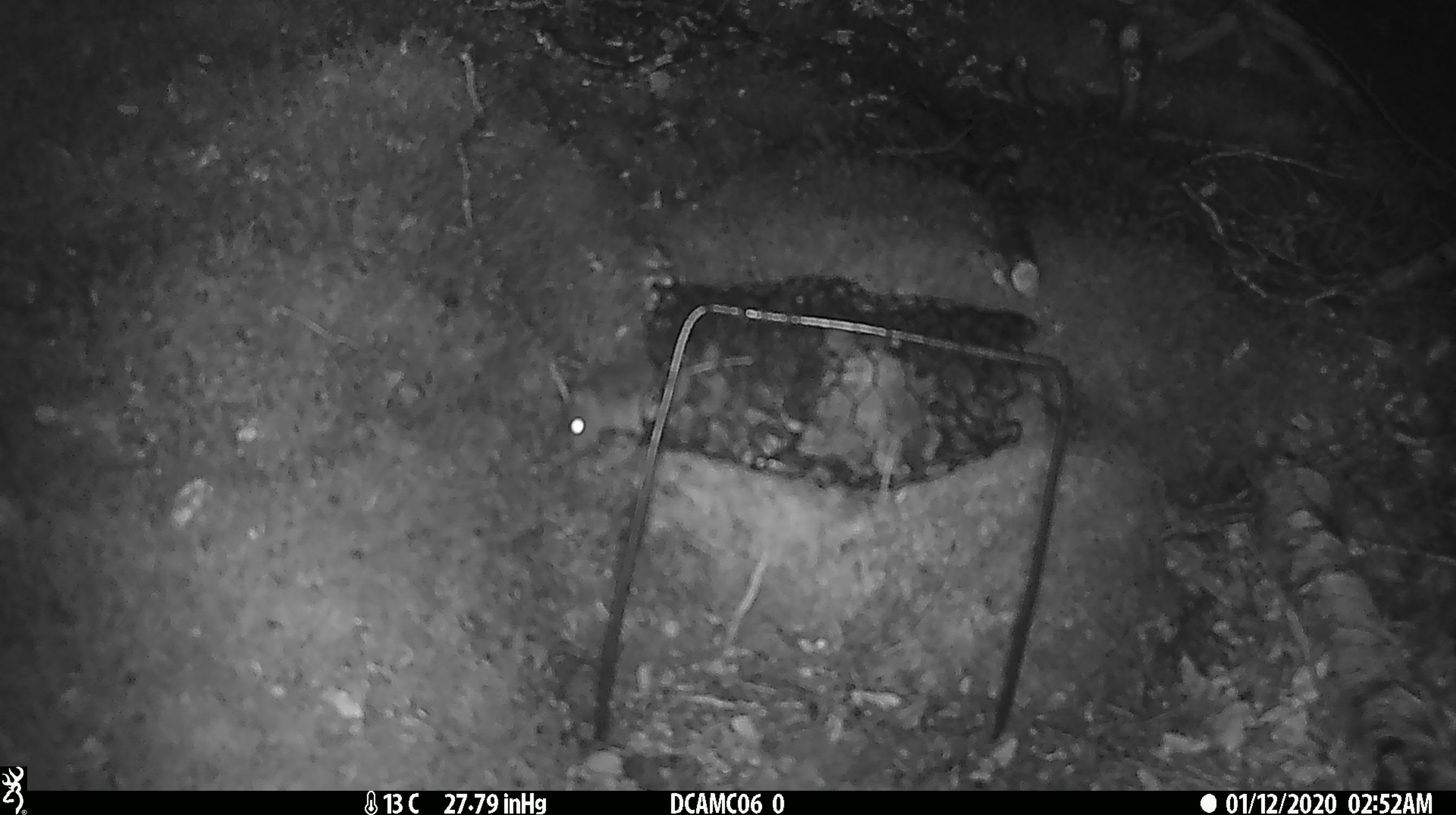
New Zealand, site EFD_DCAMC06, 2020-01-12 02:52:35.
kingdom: Animalia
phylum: Chordata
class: Mammalia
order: Rodentia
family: Muridae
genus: Mus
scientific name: Mus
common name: mouse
Mouse (Mus).